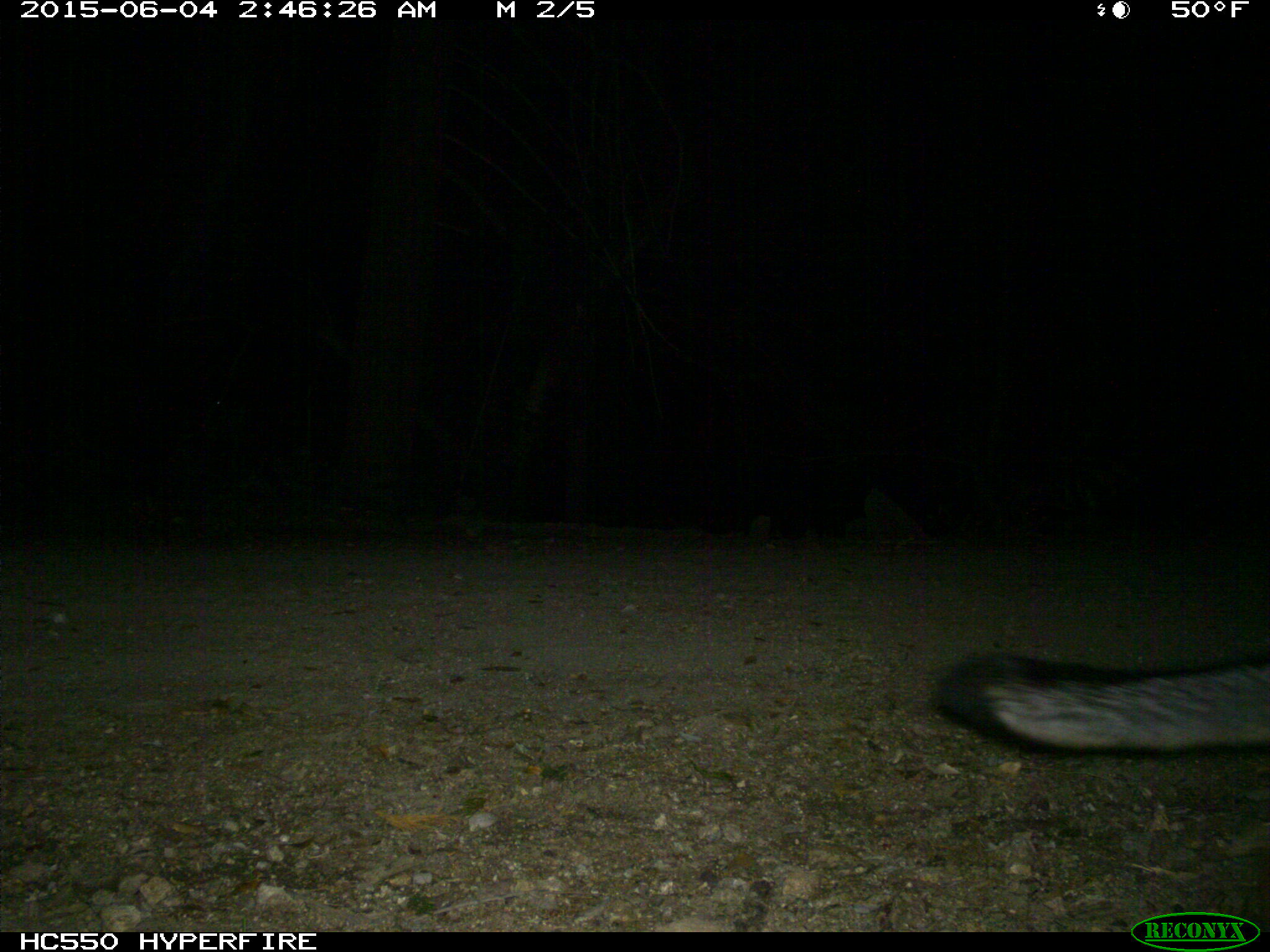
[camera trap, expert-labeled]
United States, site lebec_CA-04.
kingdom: Animalia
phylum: Chordata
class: Mammalia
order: Carnivora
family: Canidae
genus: Urocyon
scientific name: Urocyon cinereoargenteus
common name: gray fox